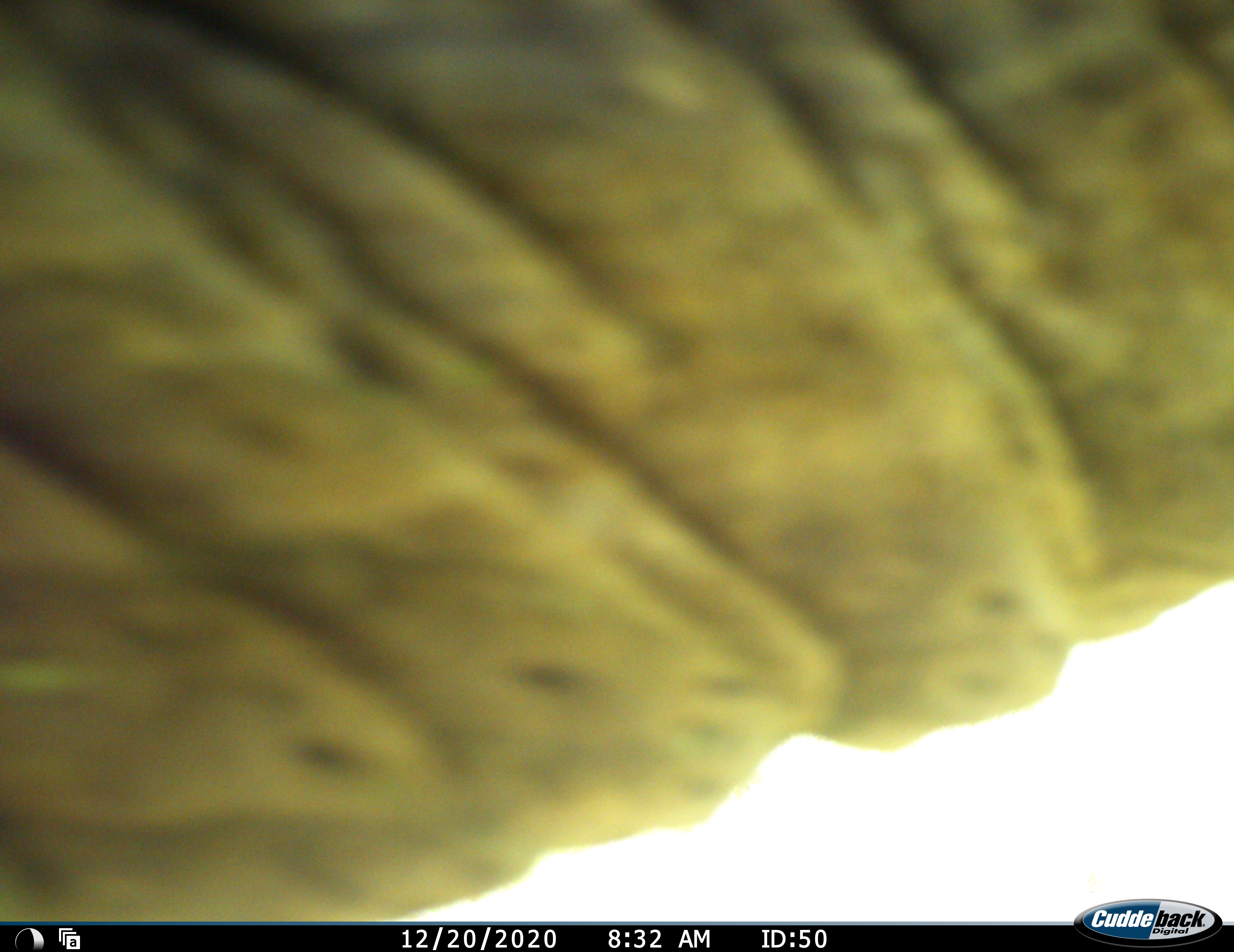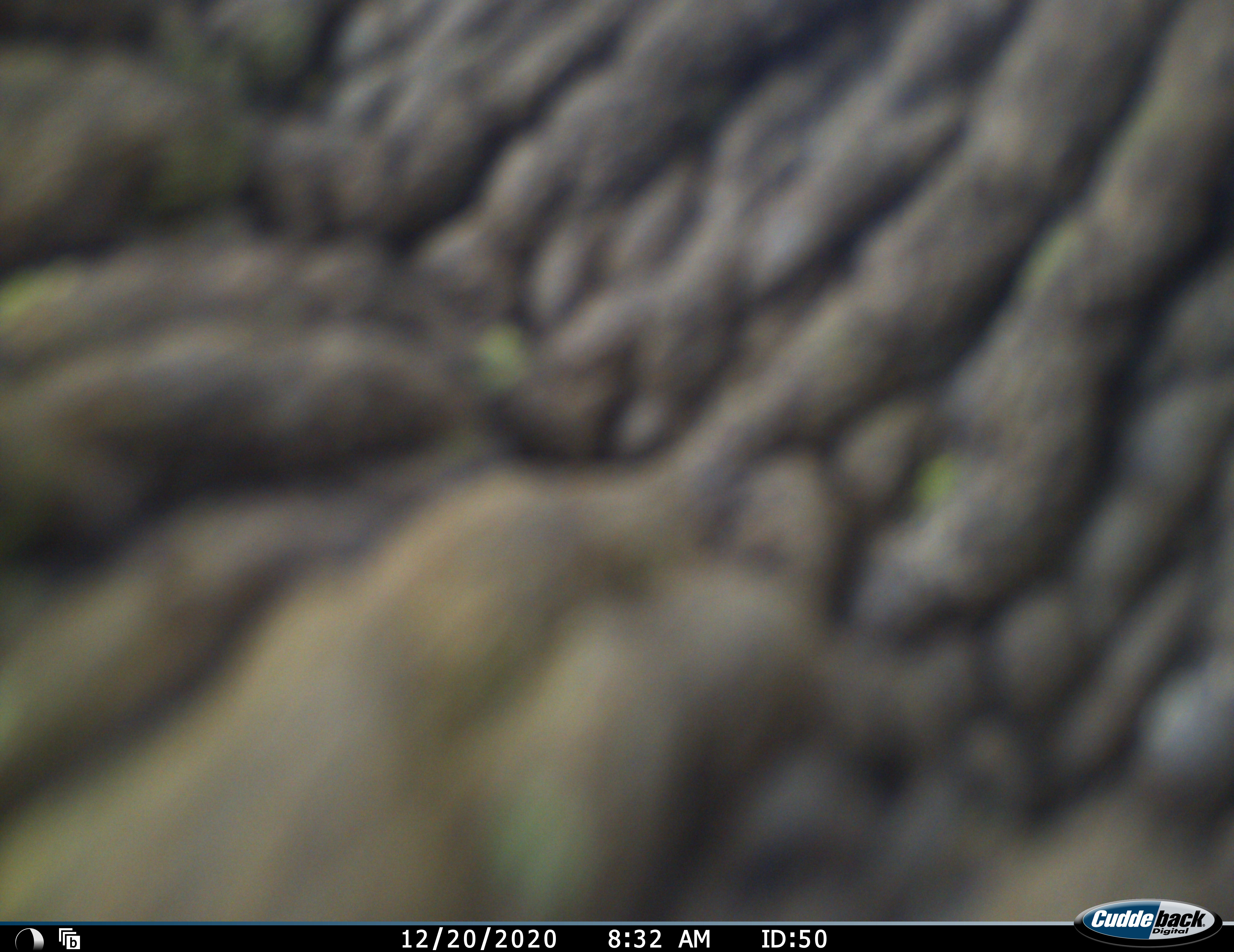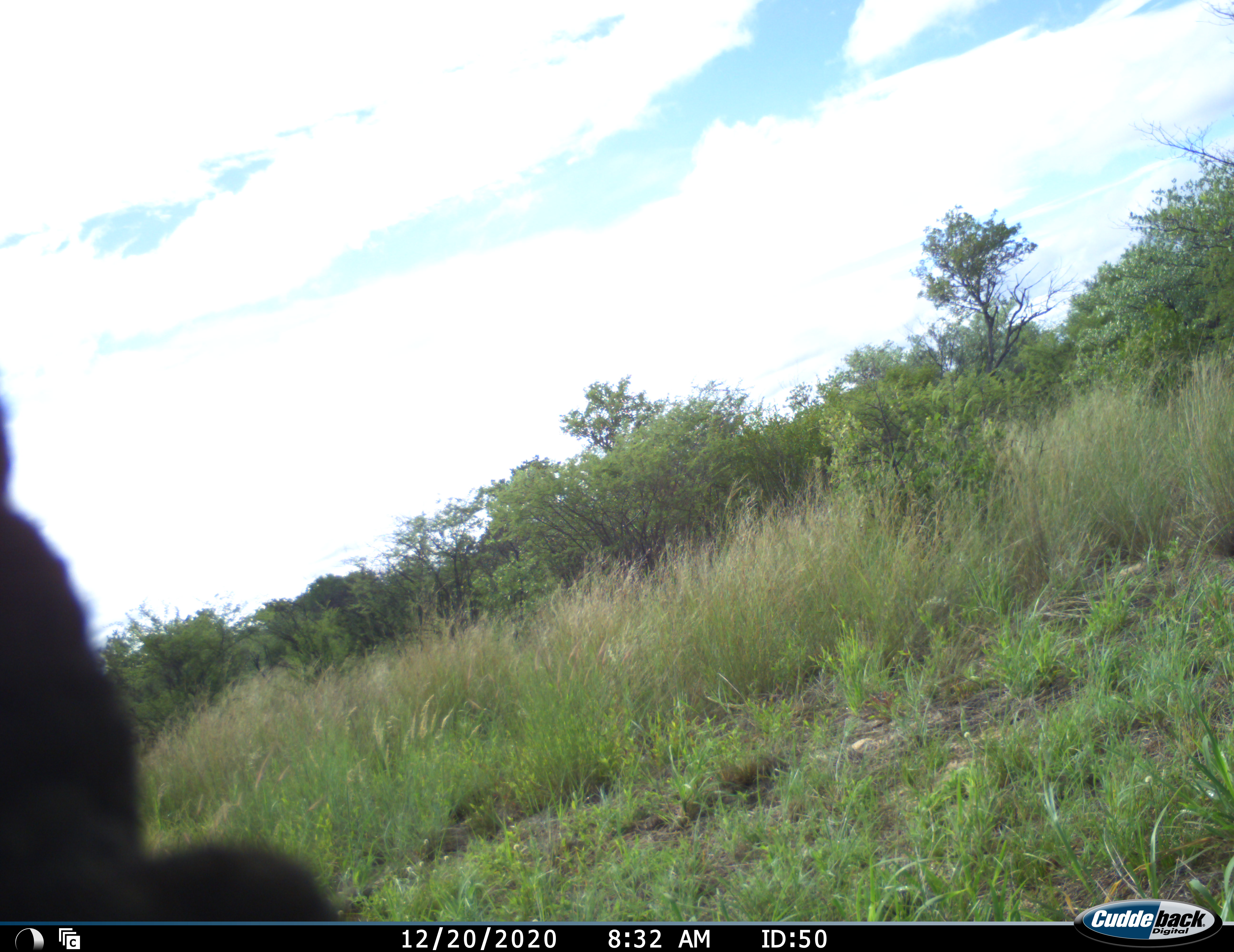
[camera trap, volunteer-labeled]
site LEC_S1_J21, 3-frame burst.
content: unidentified animal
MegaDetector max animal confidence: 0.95